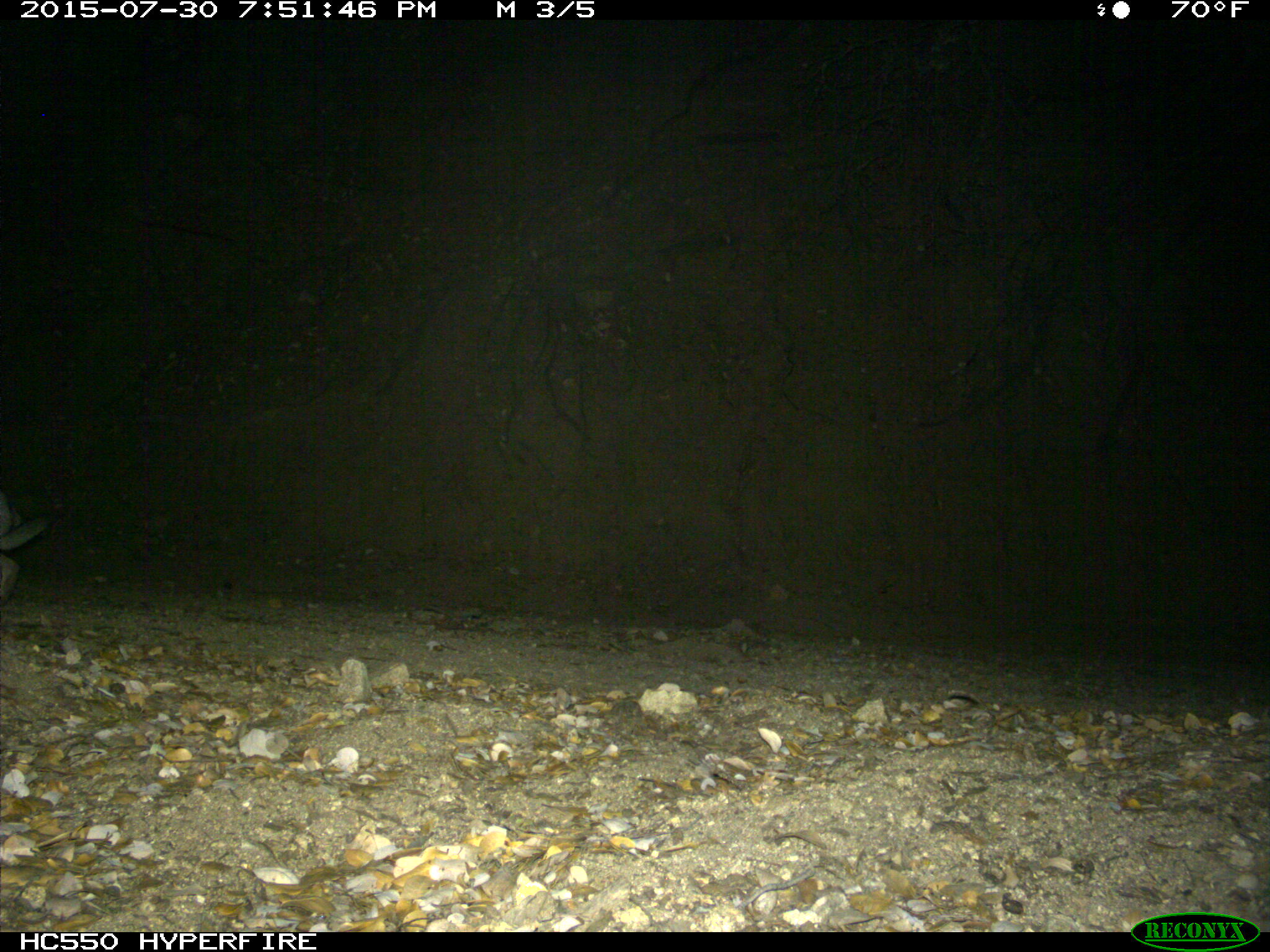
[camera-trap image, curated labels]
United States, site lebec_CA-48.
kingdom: Animalia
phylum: Chordata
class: Mammalia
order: Lagomorpha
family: Leporidae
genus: Lepus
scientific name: Lepus californicus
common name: black-tailed jackrabbit